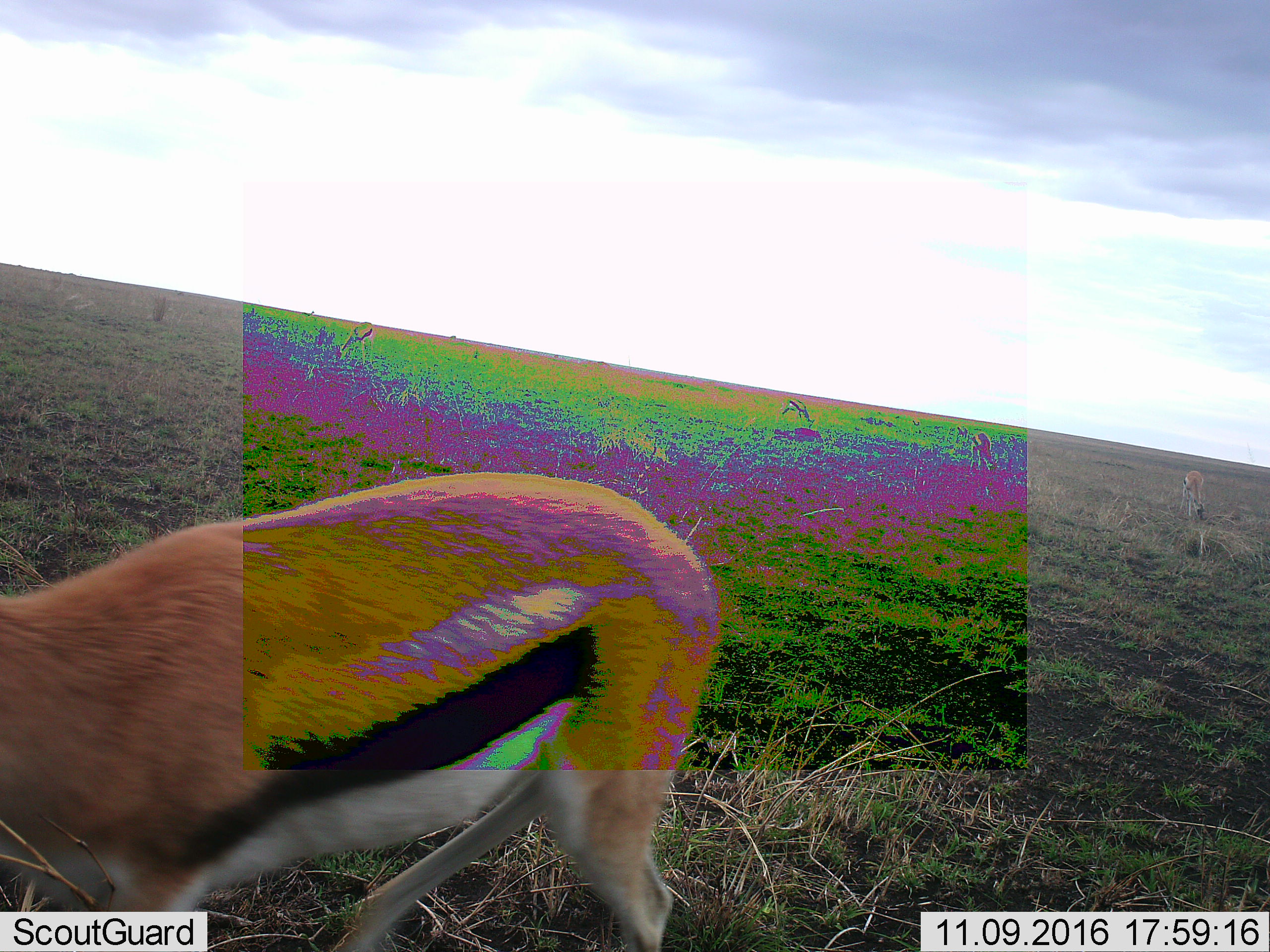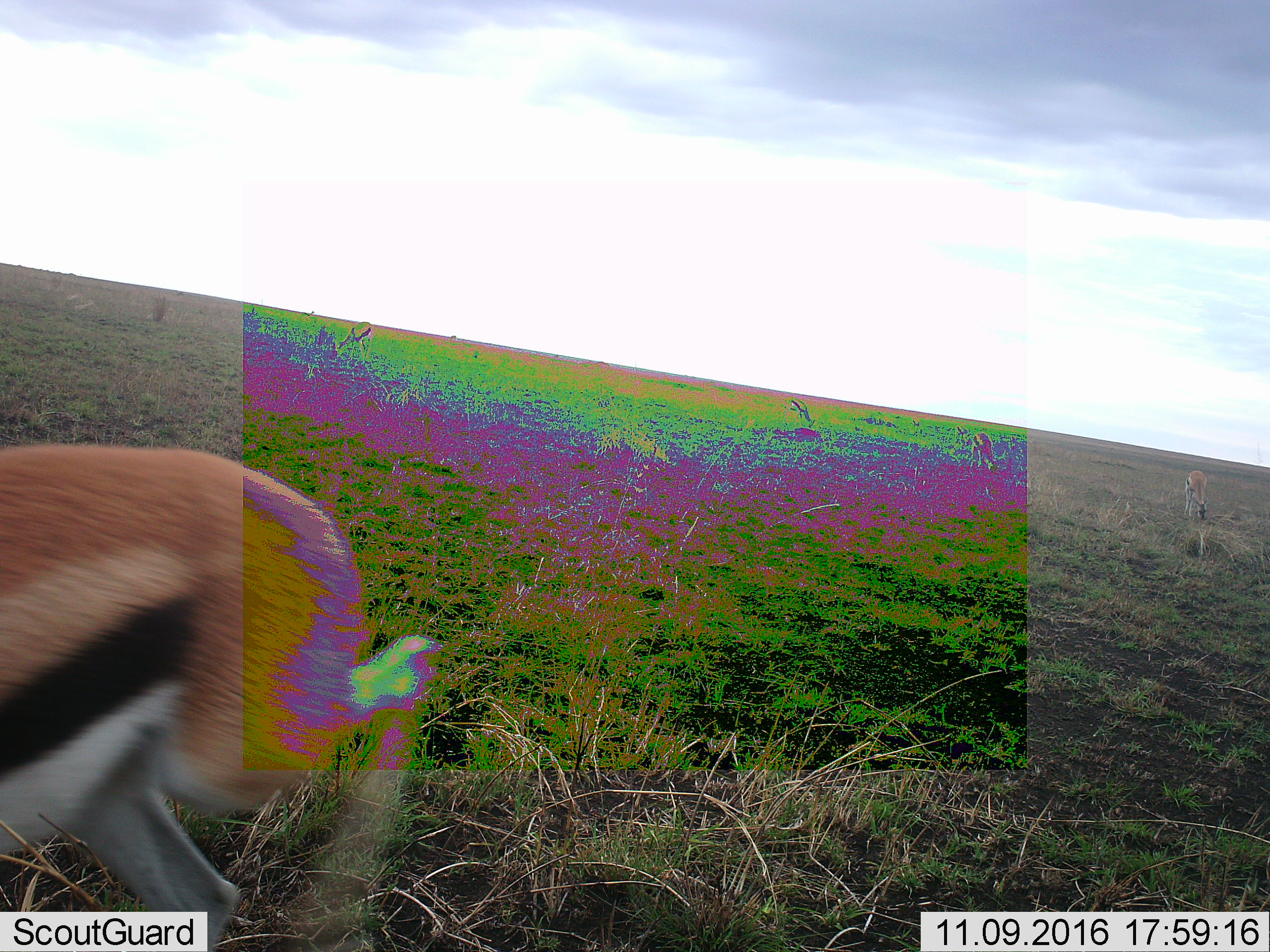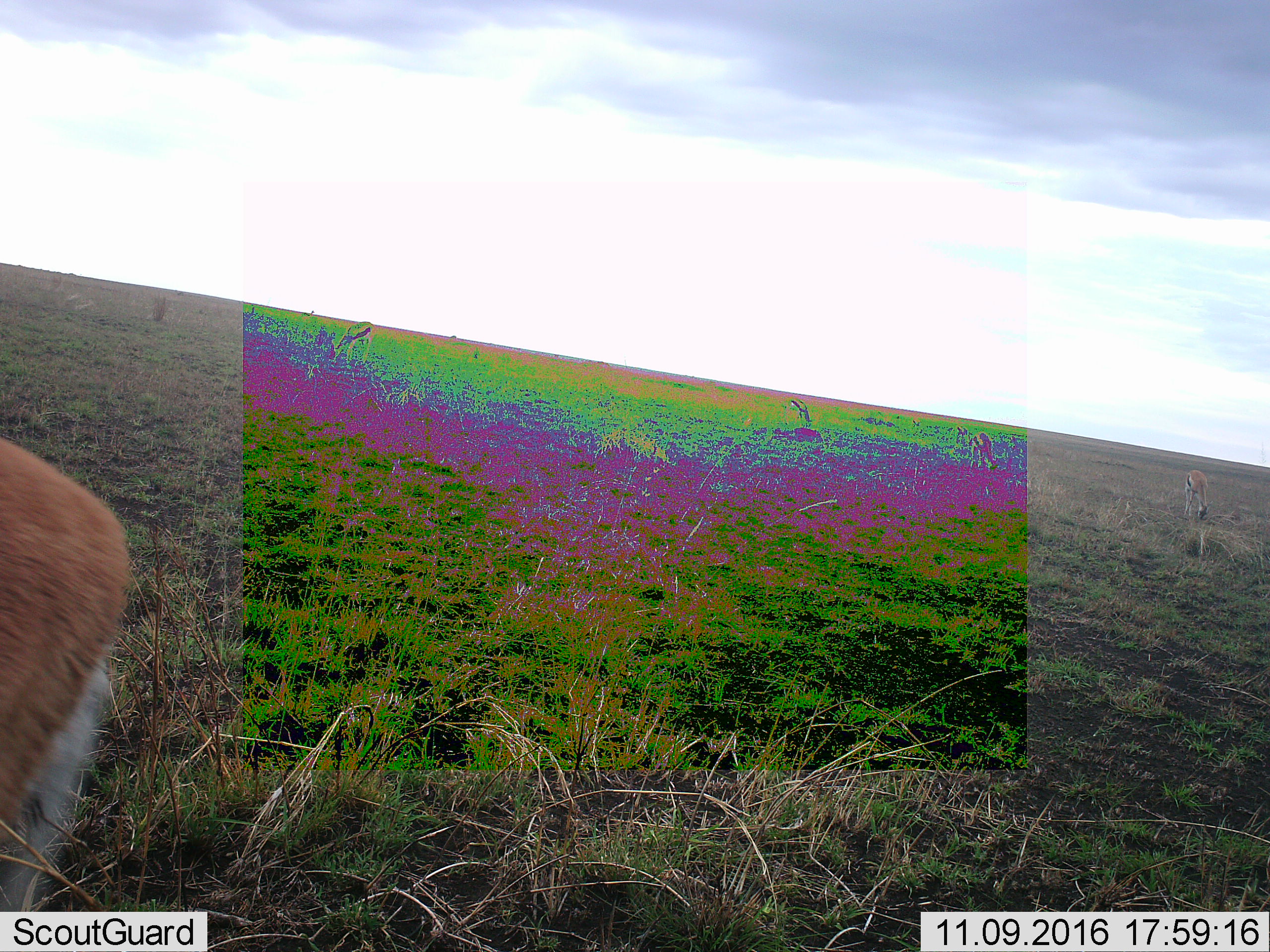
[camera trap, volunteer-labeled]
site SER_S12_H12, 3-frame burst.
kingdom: Animalia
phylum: Chordata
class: Mammalia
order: Artiodactyla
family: Bovidae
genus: Eudorcas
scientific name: Eudorcas thomsonii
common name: thomson's gazelle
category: gazellethomsons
Gazellethomsons (thomson's gazelle) (Eudorcas thomsonii), count 5. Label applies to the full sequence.